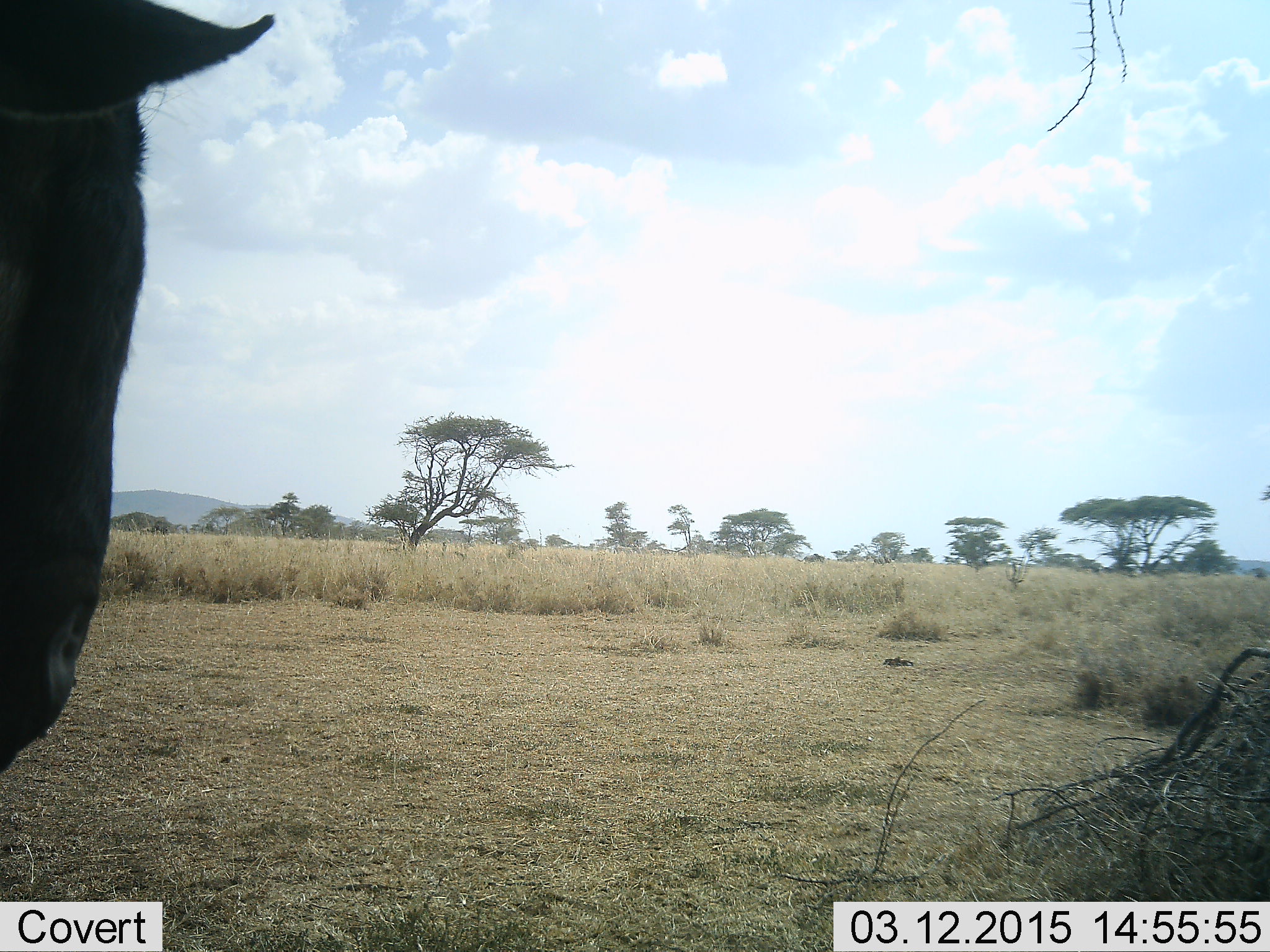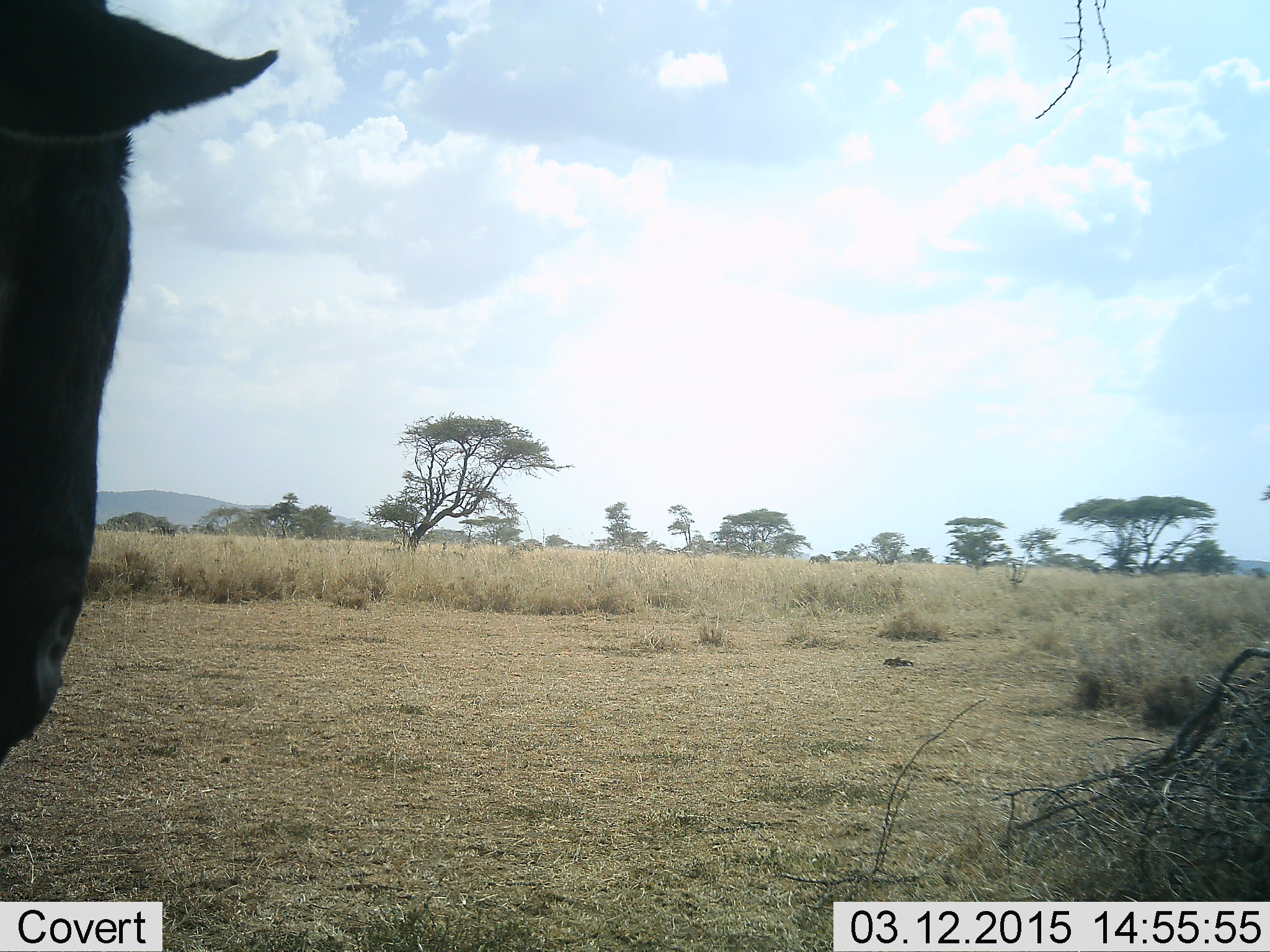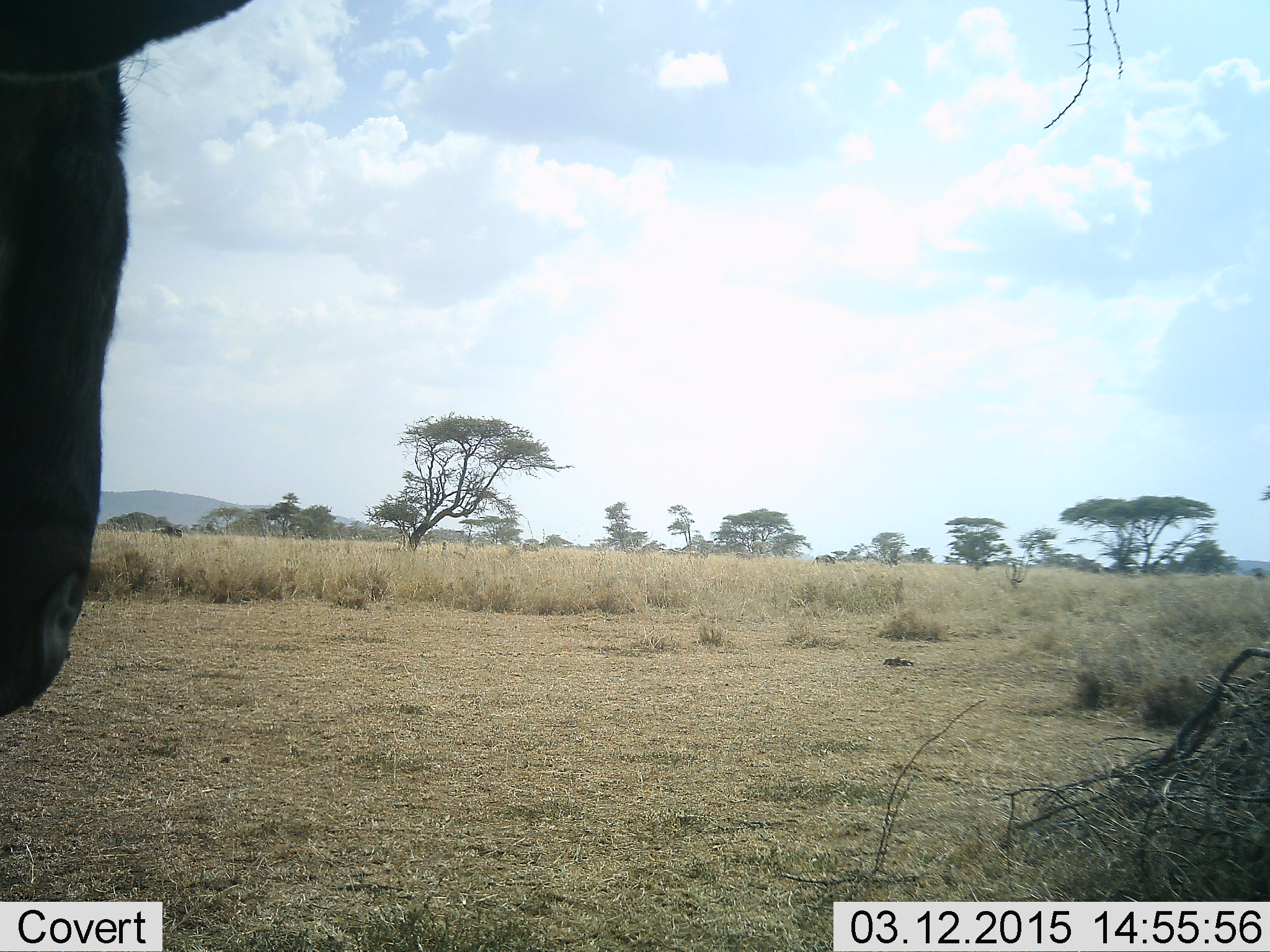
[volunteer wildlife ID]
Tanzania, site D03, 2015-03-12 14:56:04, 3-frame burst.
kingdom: Animalia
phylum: Chordata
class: Mammalia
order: Artiodactyla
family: Bovidae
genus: Connochaetes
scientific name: Connochaetes taurinus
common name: blue wildebeest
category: wildebeest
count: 1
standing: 100%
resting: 0%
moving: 46%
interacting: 0%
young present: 0%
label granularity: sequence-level